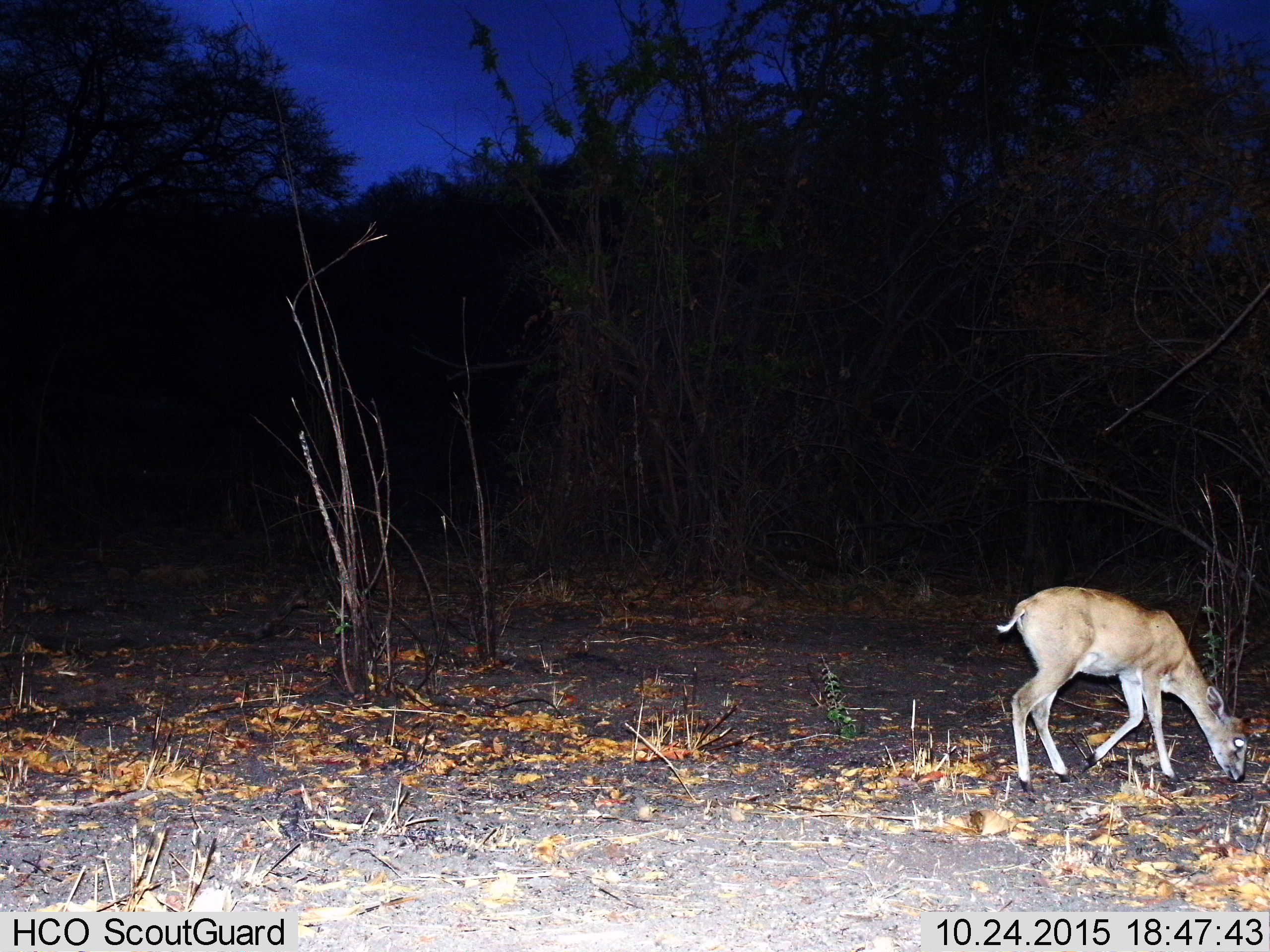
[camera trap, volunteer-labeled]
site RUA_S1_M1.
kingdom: Animalia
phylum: Chordata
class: Mammalia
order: Artiodactyla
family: Bovidae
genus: Sylvicapra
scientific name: Sylvicapra grimmia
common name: common duiker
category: duikercommongrey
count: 1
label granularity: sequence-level